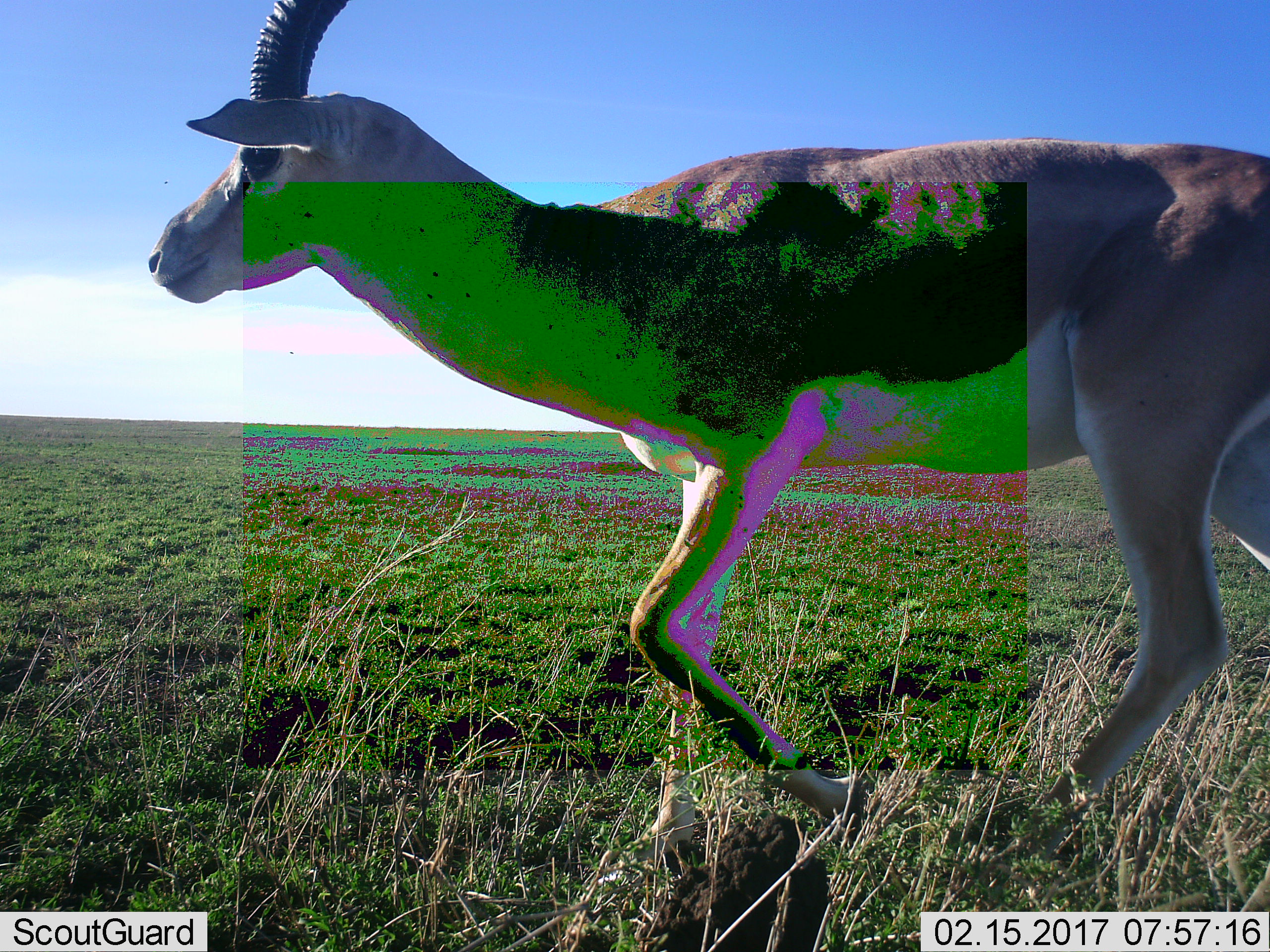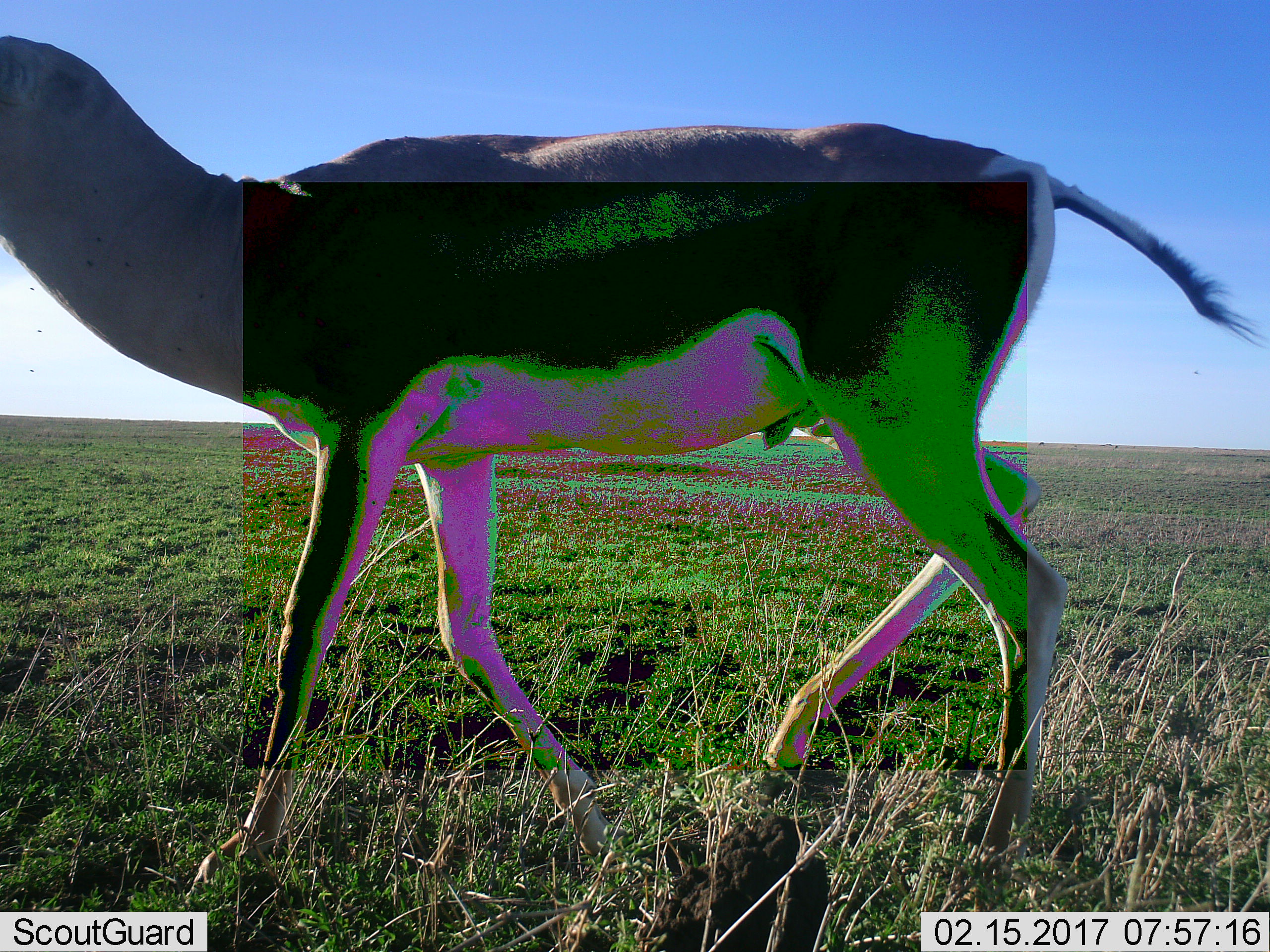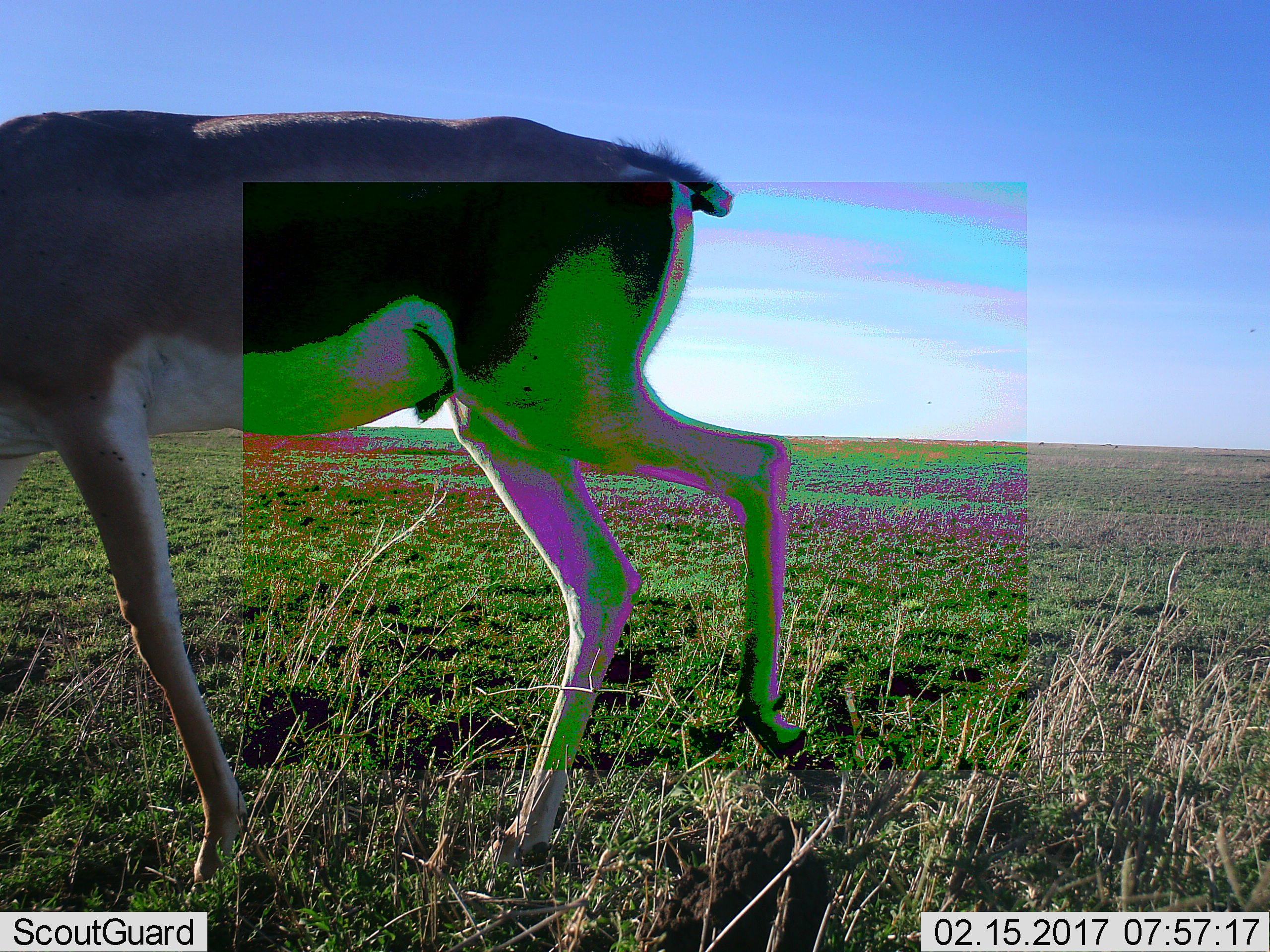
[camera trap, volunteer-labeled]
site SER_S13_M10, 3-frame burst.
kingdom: Animalia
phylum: Chordata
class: Mammalia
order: Artiodactyla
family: Bovidae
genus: Nanger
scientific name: Nanger granti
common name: grant's gazelle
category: gazellegrants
Gazellegrants (grant's gazelle) (Nanger granti), count 1. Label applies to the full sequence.